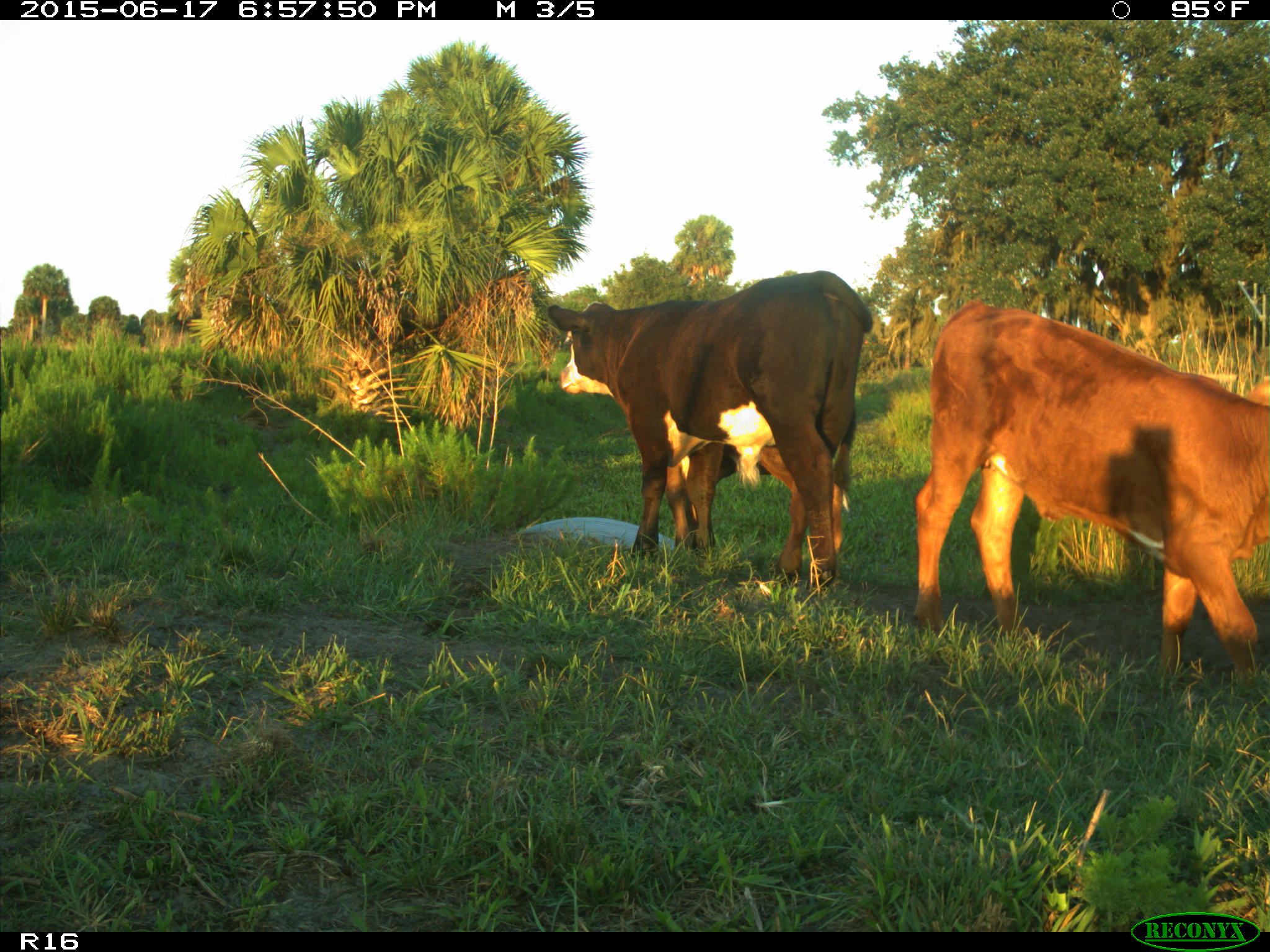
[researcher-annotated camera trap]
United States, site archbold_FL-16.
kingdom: Animalia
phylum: Chordata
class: Mammalia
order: Artiodactyla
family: Bovidae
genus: Bos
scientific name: Bos taurus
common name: domestic cow